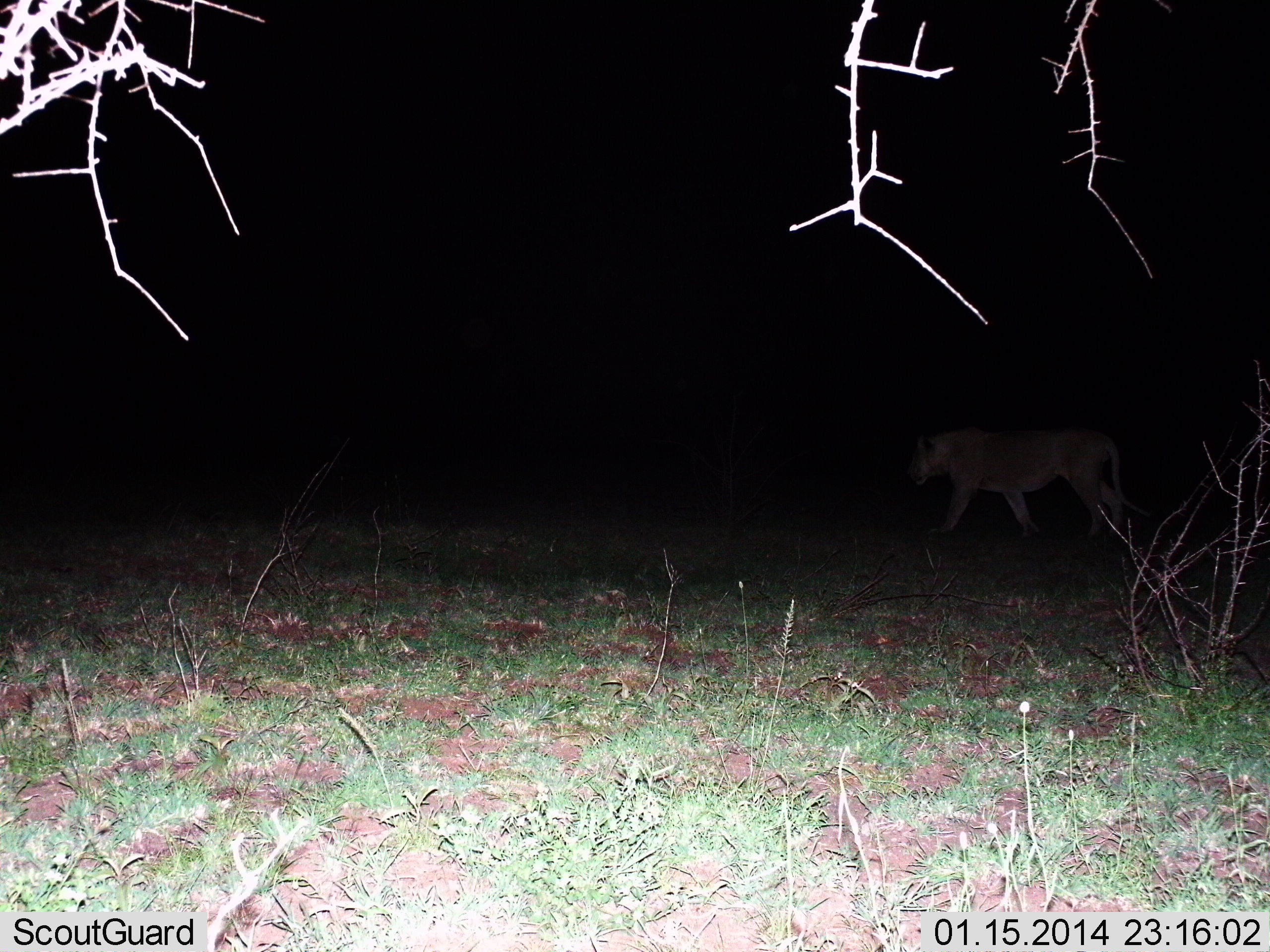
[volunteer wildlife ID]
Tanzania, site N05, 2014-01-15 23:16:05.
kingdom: Animalia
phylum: Chordata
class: Mammalia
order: Carnivora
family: Felidae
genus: Panthera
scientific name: Panthera leo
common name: lion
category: lionfemale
Lionfemale (lion) (Panthera leo), count 1. Behavior (volunteer vote fractions): standing 0%, resting 0%, moving 100%, interacting 0%. Young present (vote fraction): 0%. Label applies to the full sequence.